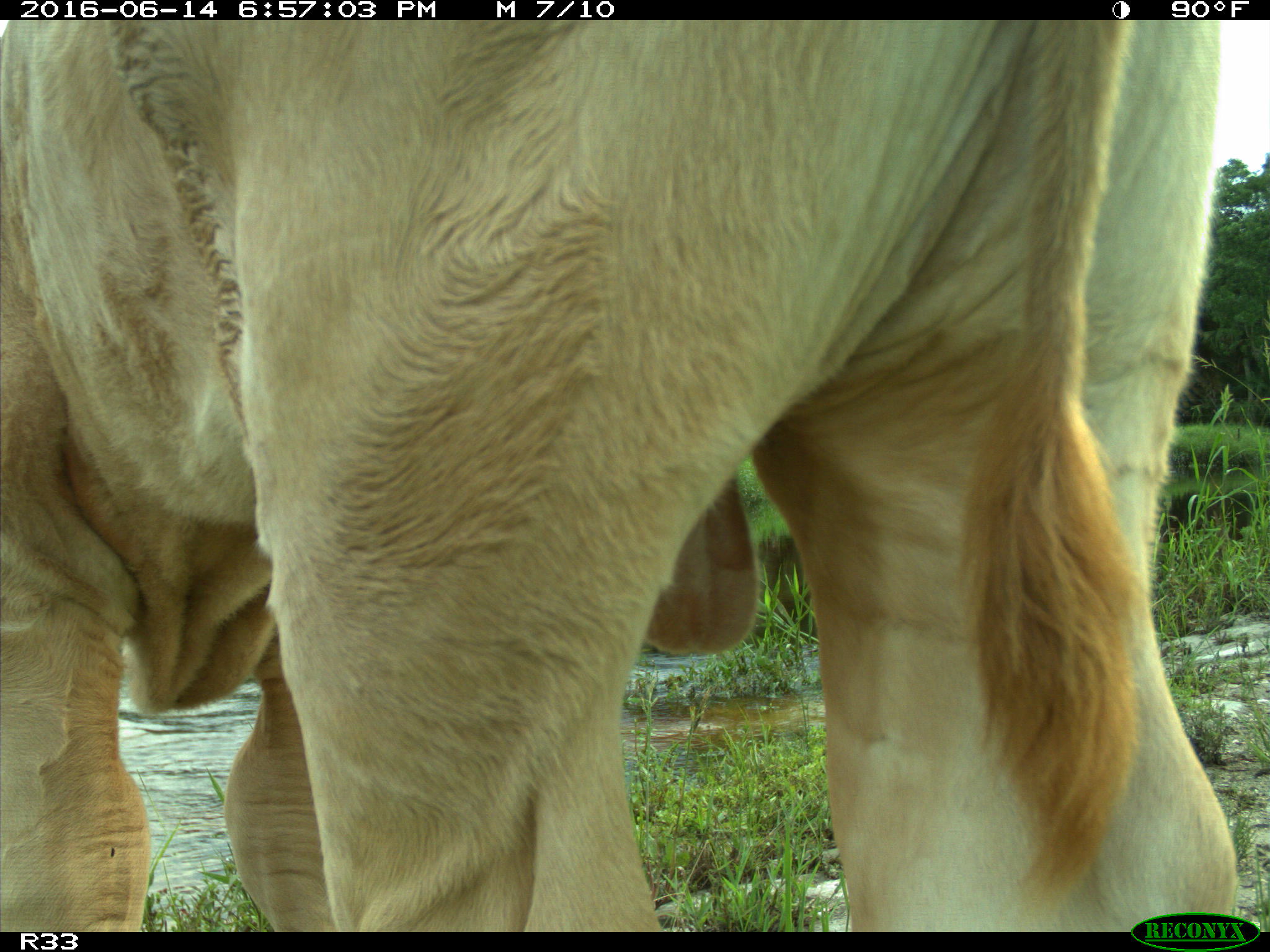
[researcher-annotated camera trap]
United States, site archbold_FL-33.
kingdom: Animalia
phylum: Chordata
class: Mammalia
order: Artiodactyla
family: Bovidae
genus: Bos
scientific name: Bos taurus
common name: domestic cow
Bos taurus (domestic cow).